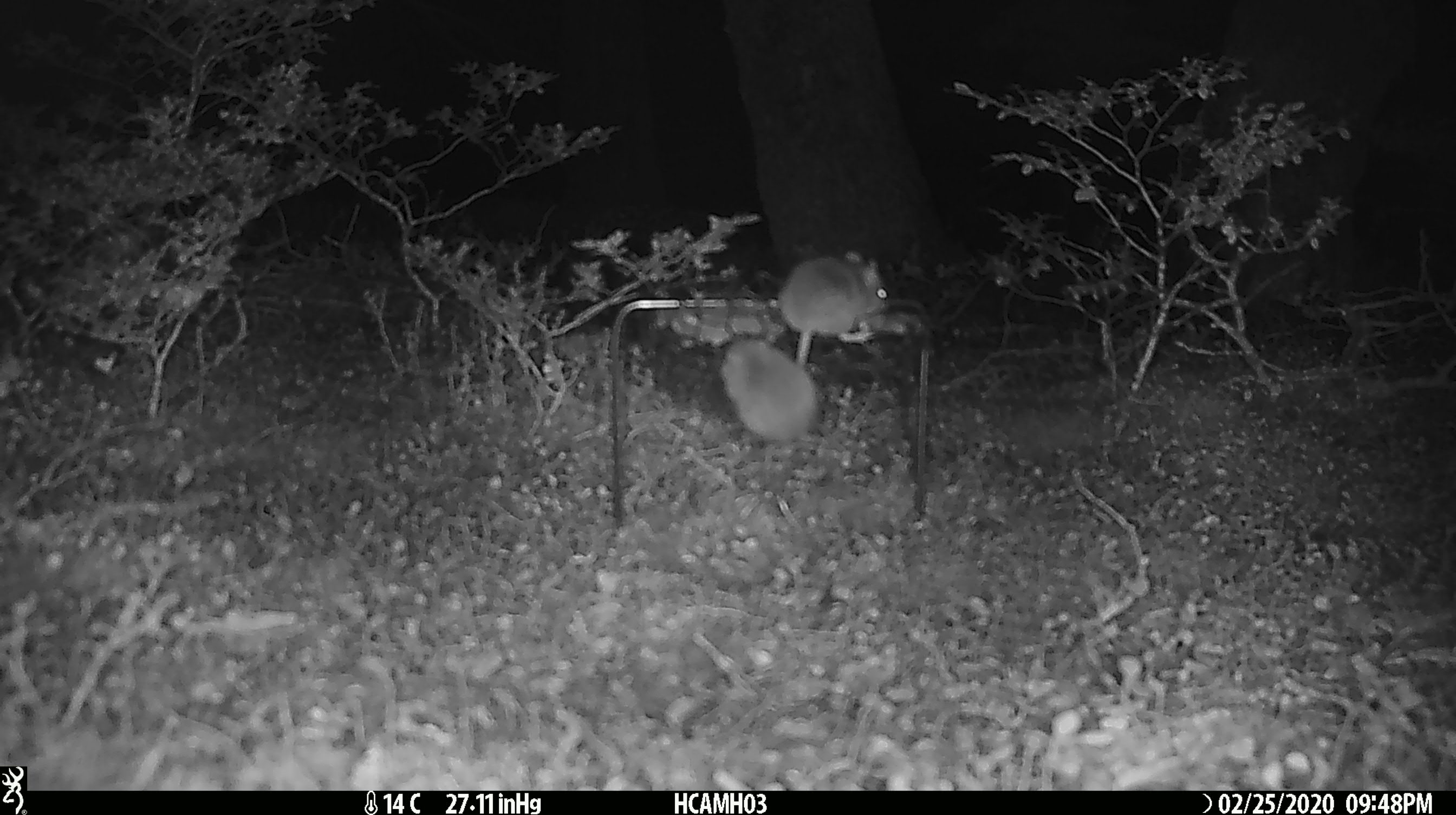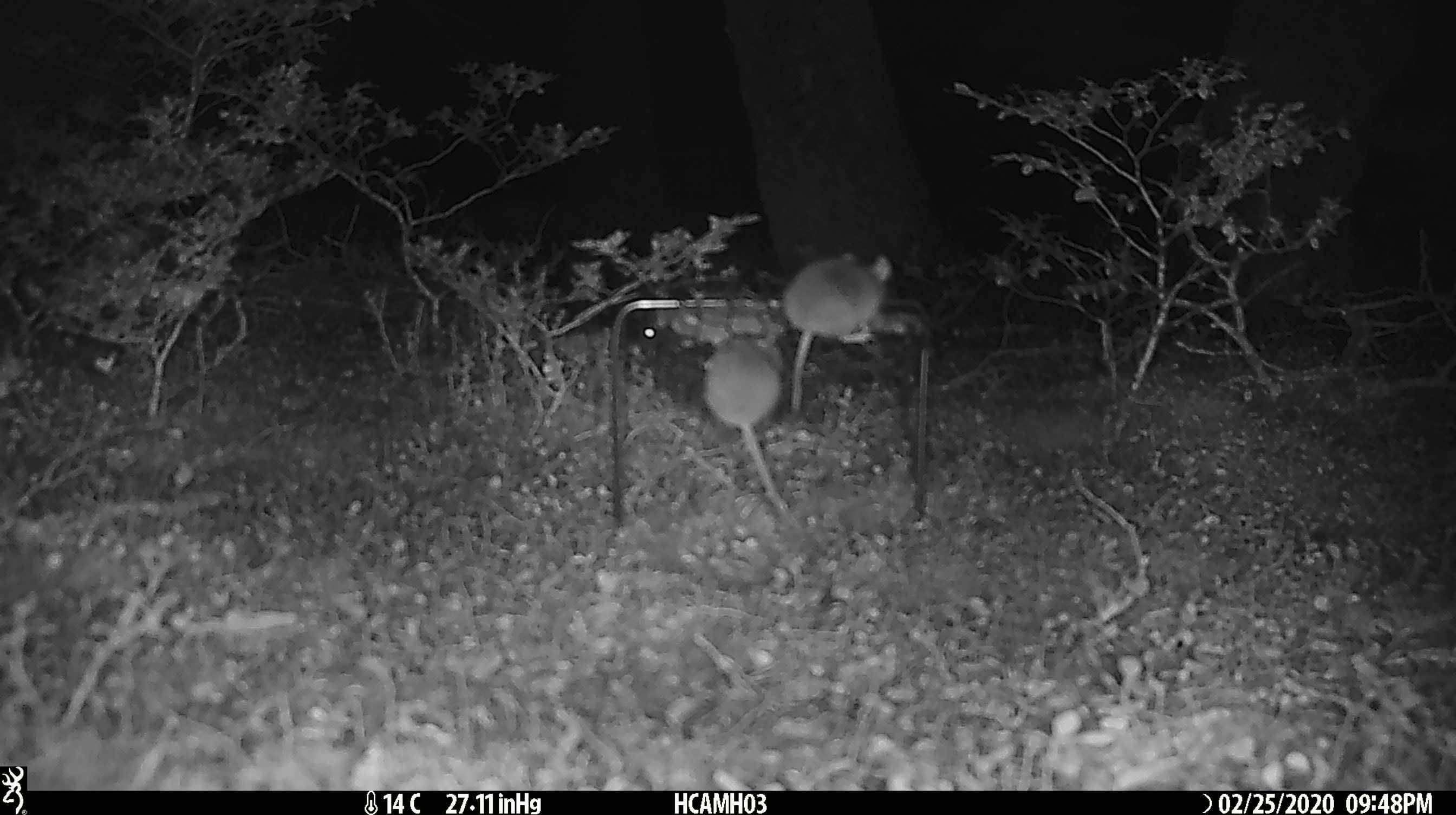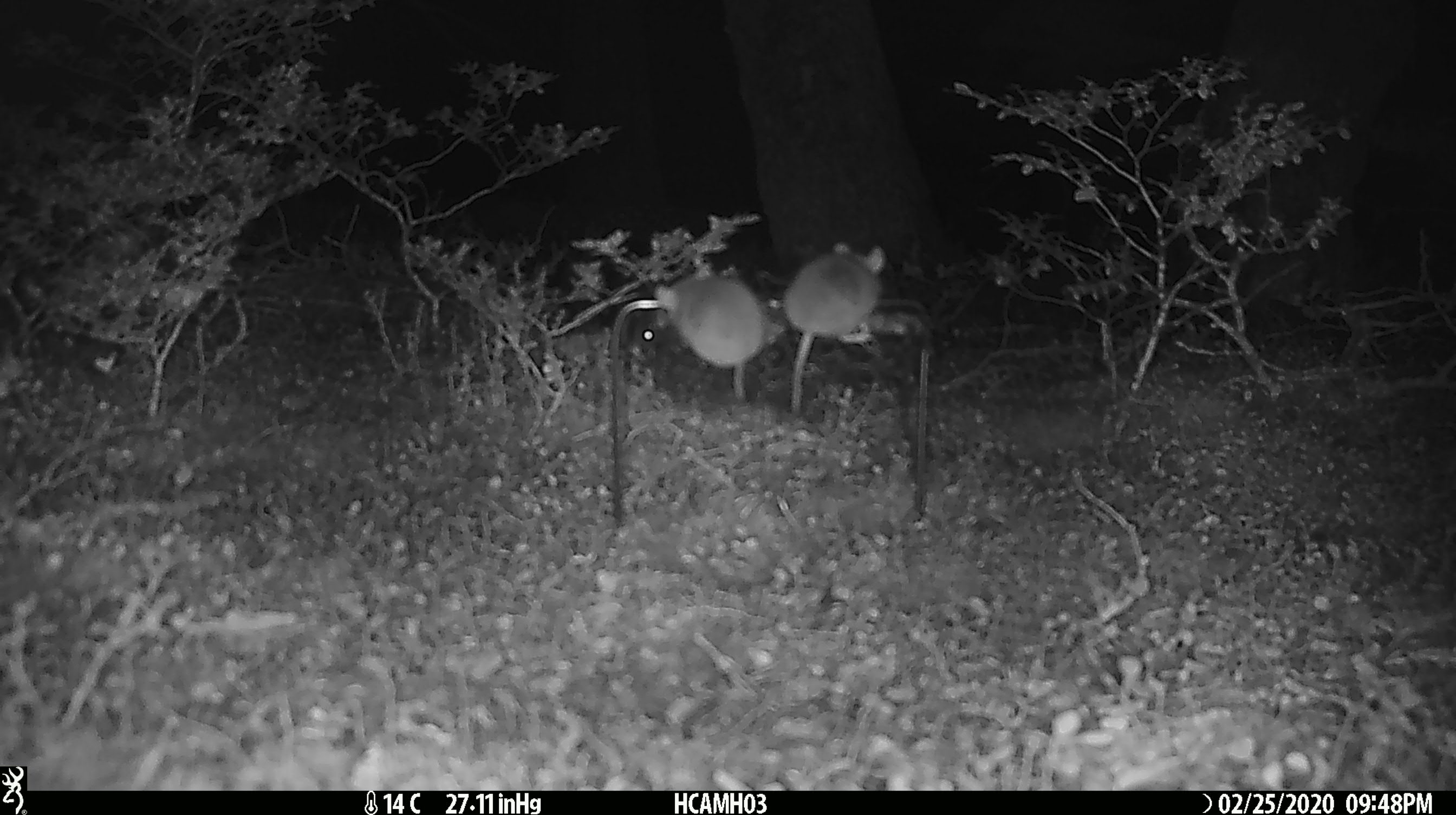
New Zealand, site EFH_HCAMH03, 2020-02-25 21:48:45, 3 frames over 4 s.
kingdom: Animalia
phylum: Chordata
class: Mammalia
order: Rodentia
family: Muridae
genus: Mus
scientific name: Mus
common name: mouse